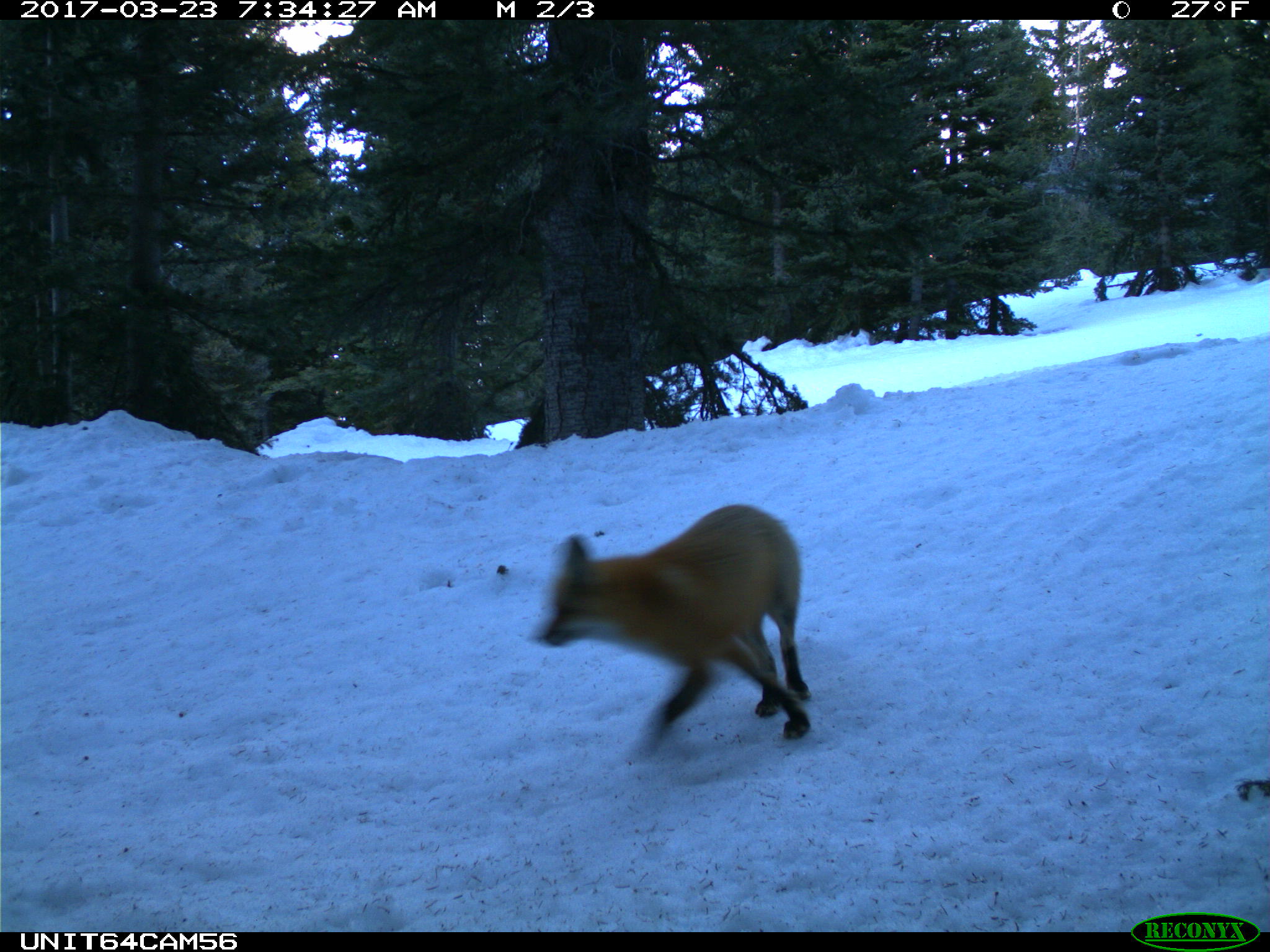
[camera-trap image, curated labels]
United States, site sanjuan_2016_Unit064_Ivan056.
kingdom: Animalia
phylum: Chordata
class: Mammalia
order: Carnivora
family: Canidae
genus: Vulpes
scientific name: Vulpes vulpes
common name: red fox